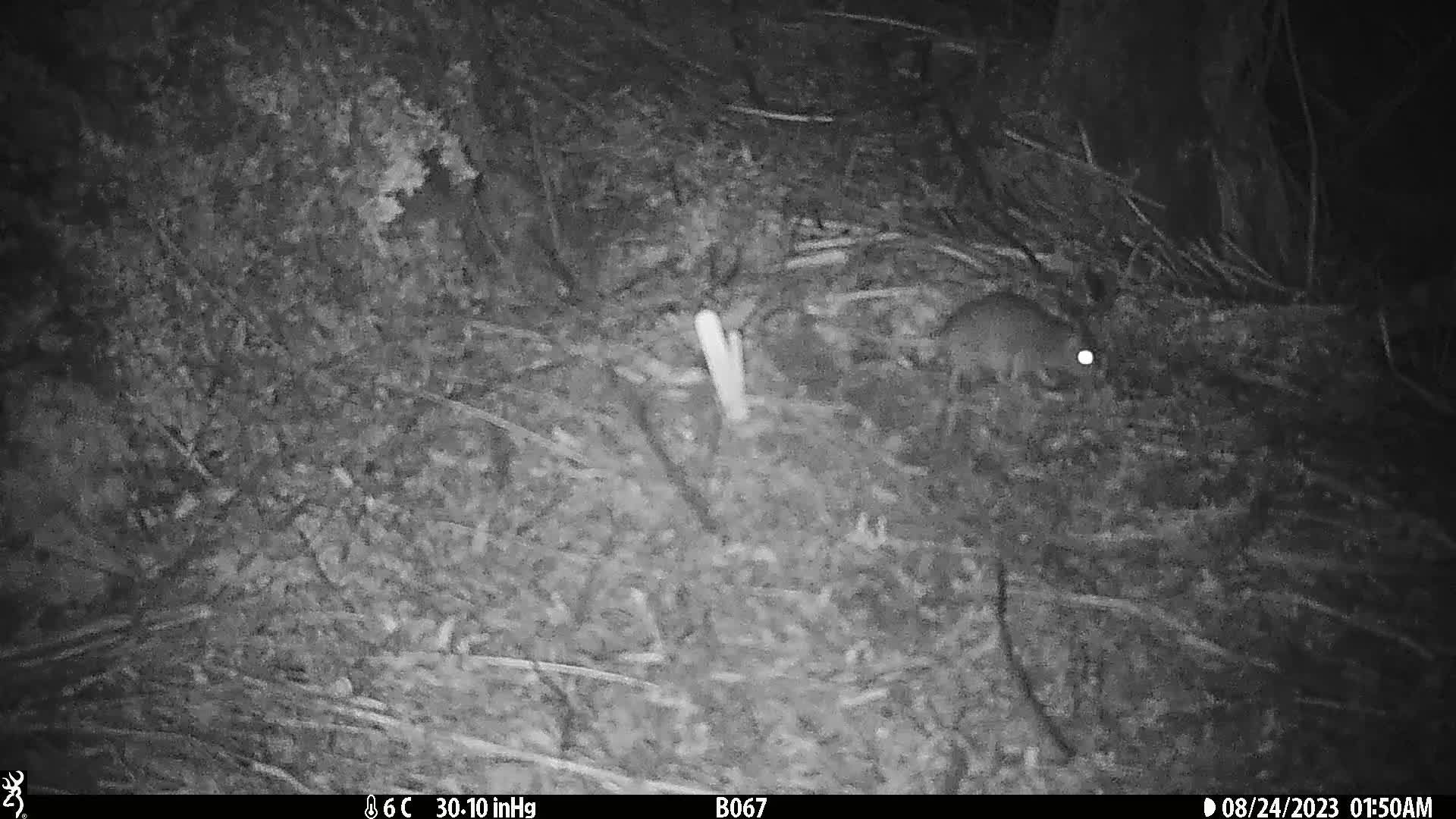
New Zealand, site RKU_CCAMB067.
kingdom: Animalia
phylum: Chordata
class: Mammalia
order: Rodentia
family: Muridae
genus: Rattus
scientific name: Rattus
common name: rat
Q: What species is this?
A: Rat (Rattus).